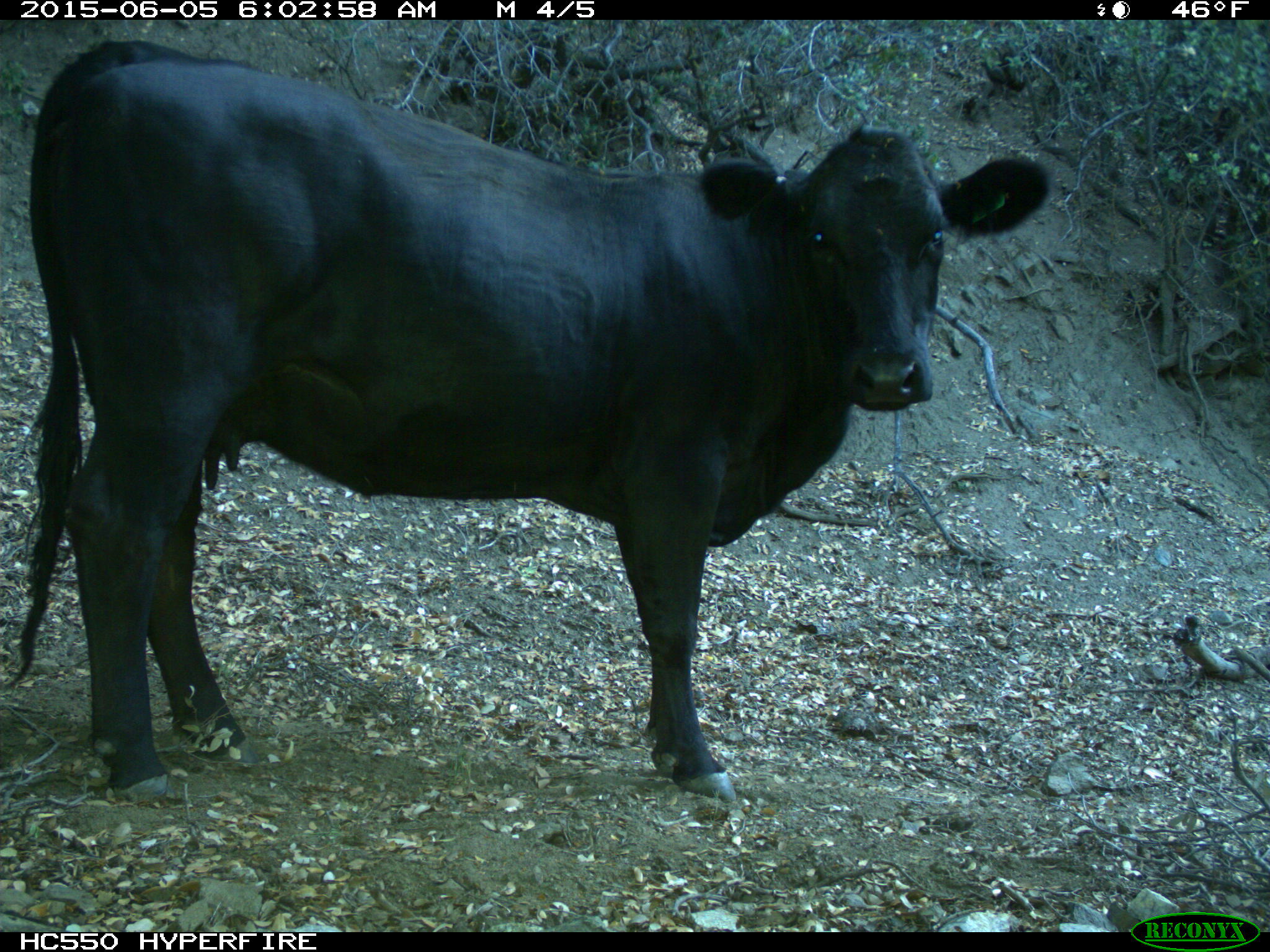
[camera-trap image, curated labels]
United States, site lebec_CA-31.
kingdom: Animalia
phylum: Chordata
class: Mammalia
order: Artiodactyla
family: Bovidae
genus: Bos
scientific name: Bos taurus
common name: domestic cow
Bos taurus (domestic cow).